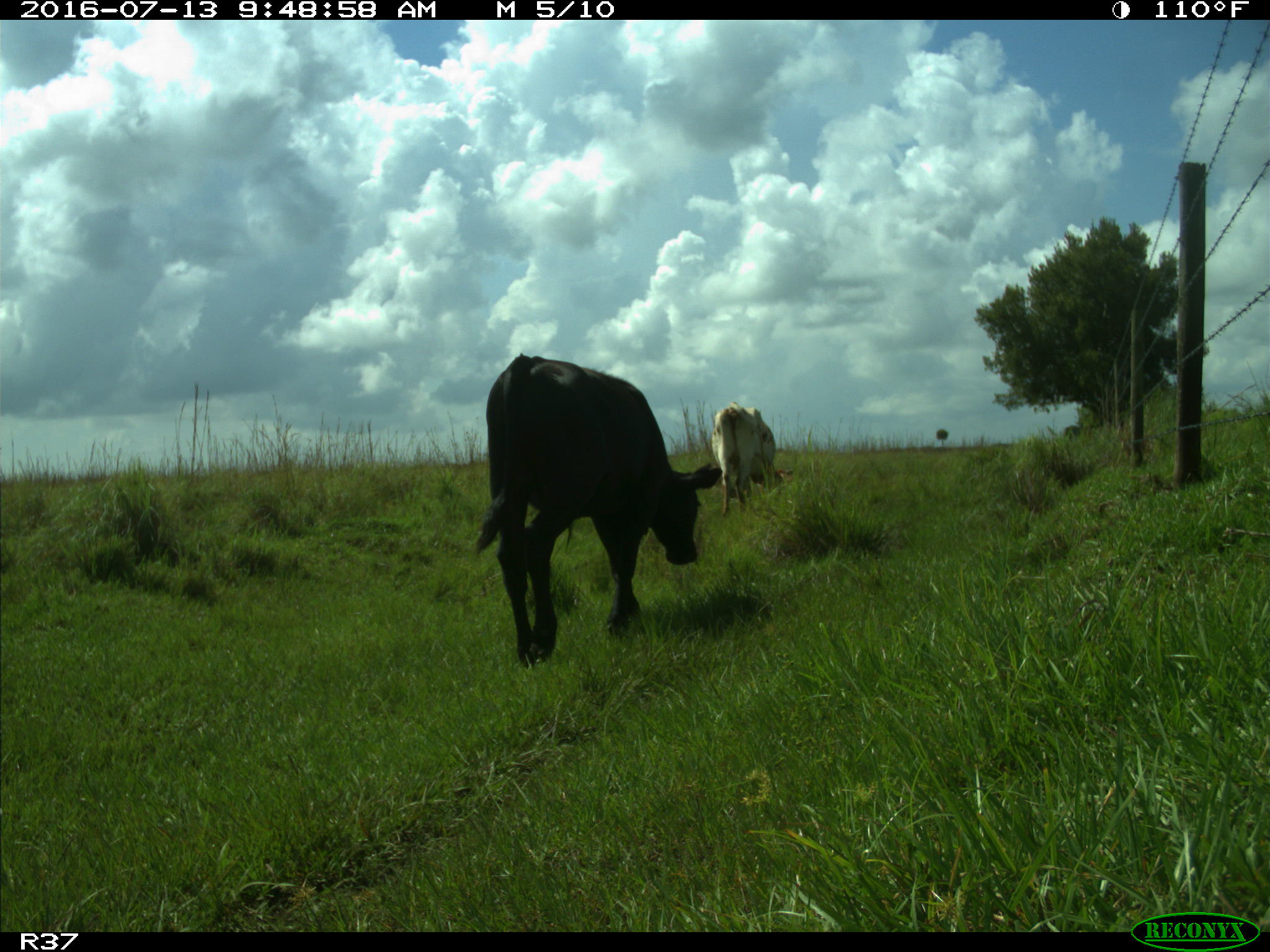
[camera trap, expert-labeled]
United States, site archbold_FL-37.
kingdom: Animalia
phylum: Chordata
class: Mammalia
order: Artiodactyla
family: Bovidae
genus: Bos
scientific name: Bos taurus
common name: domestic cow